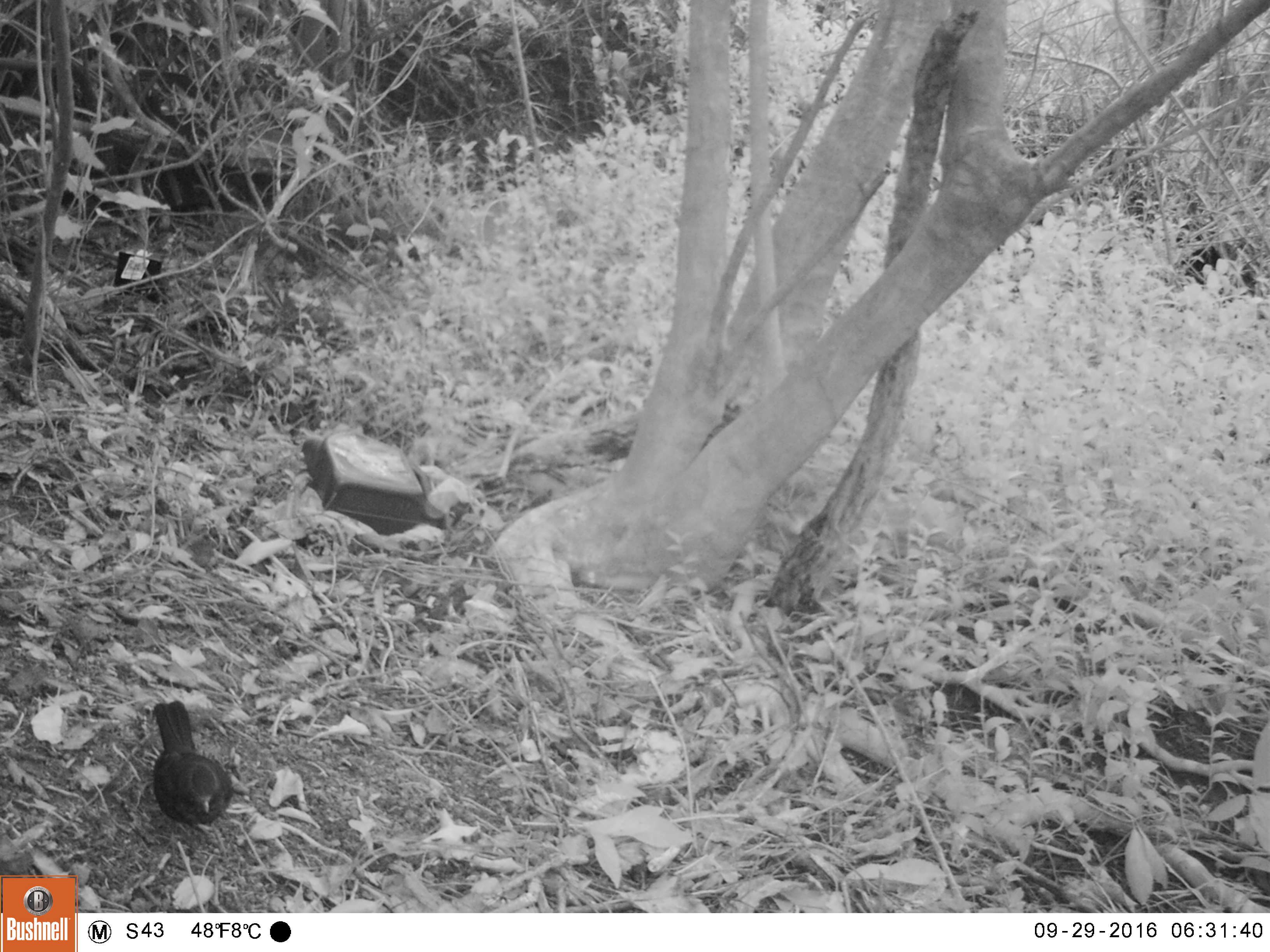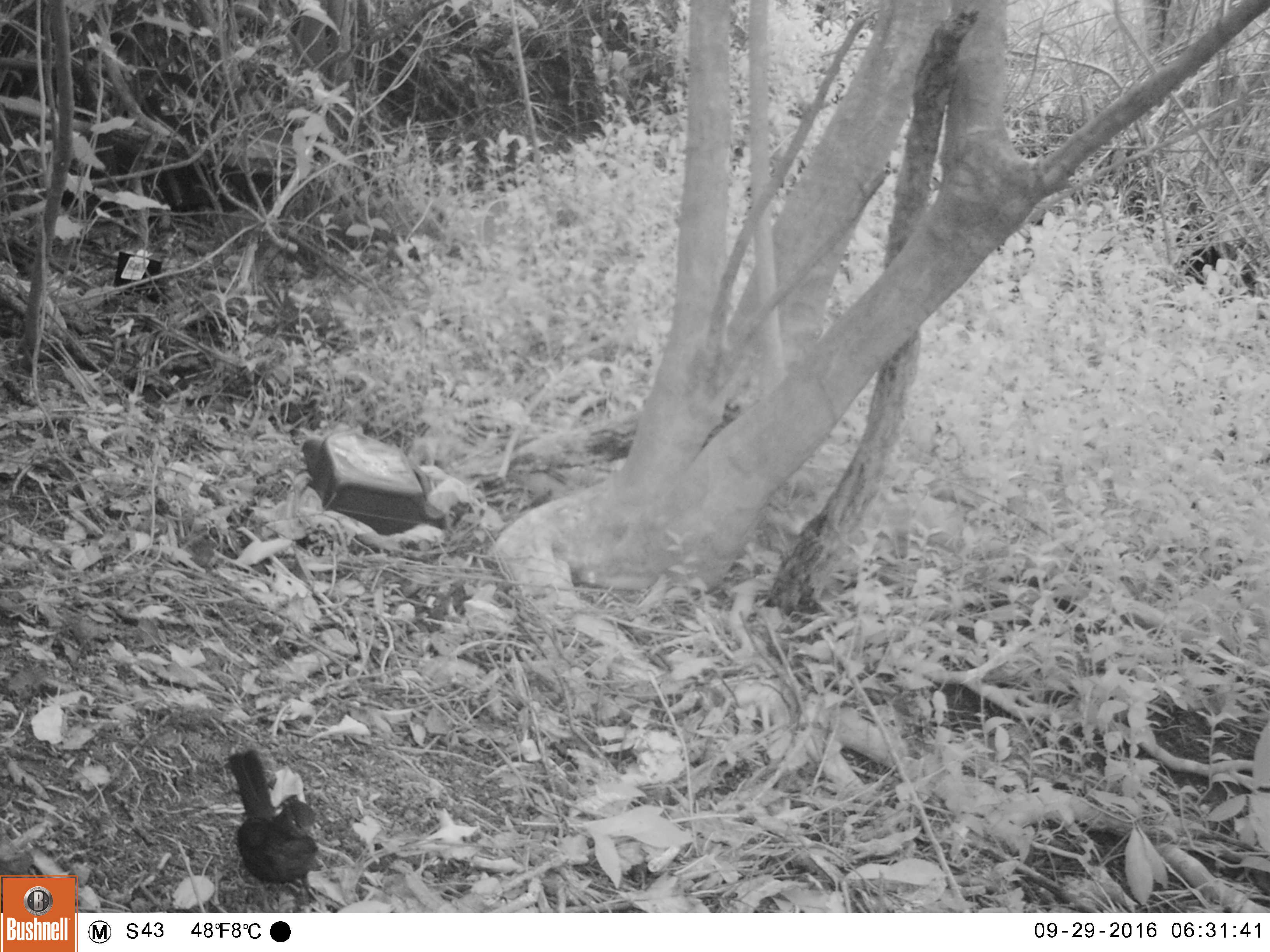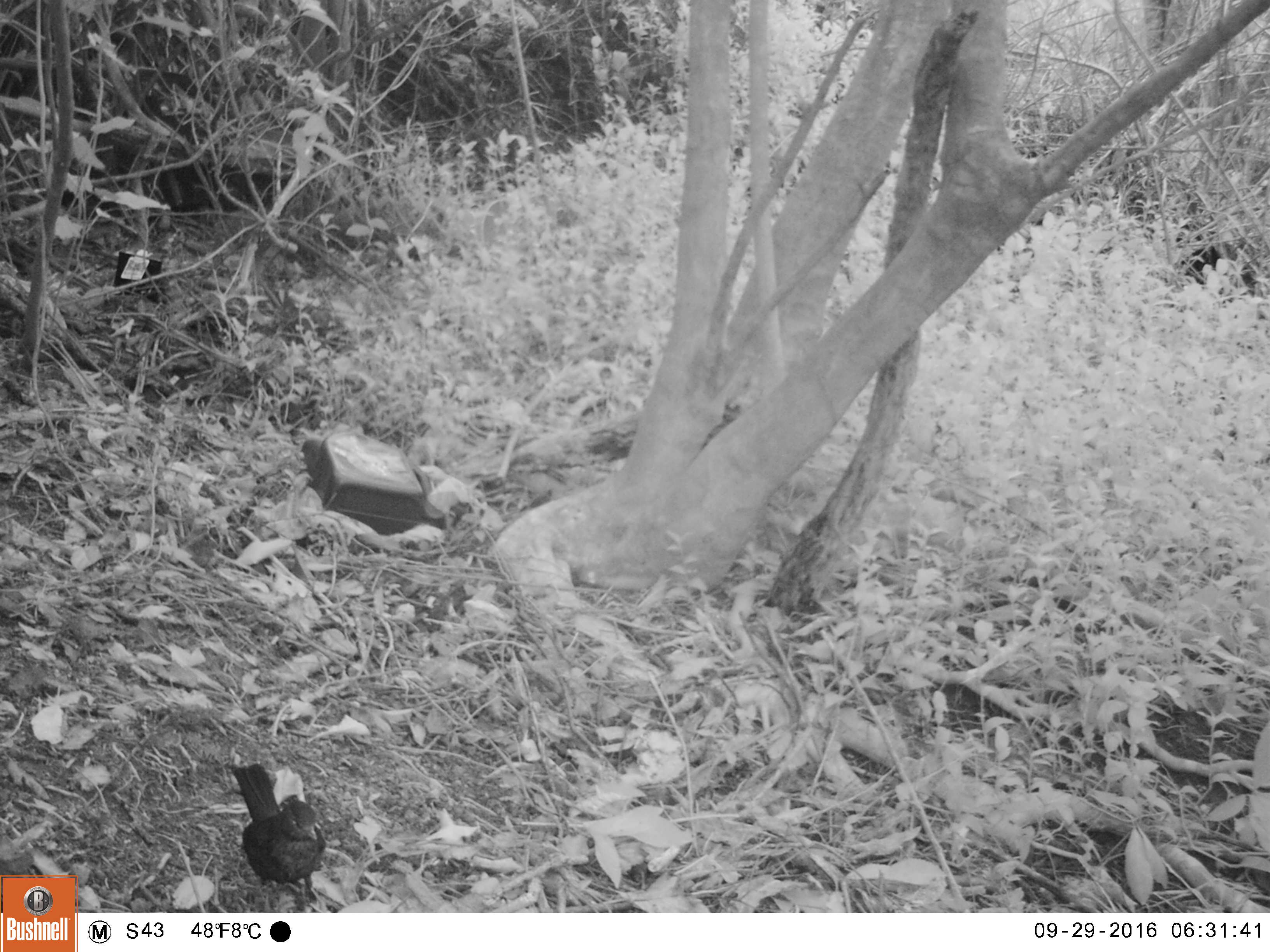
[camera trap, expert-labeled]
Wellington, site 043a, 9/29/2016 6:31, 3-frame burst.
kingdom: Animalia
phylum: Chordata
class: Aves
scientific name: Aves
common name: bird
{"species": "bird (Aves)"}